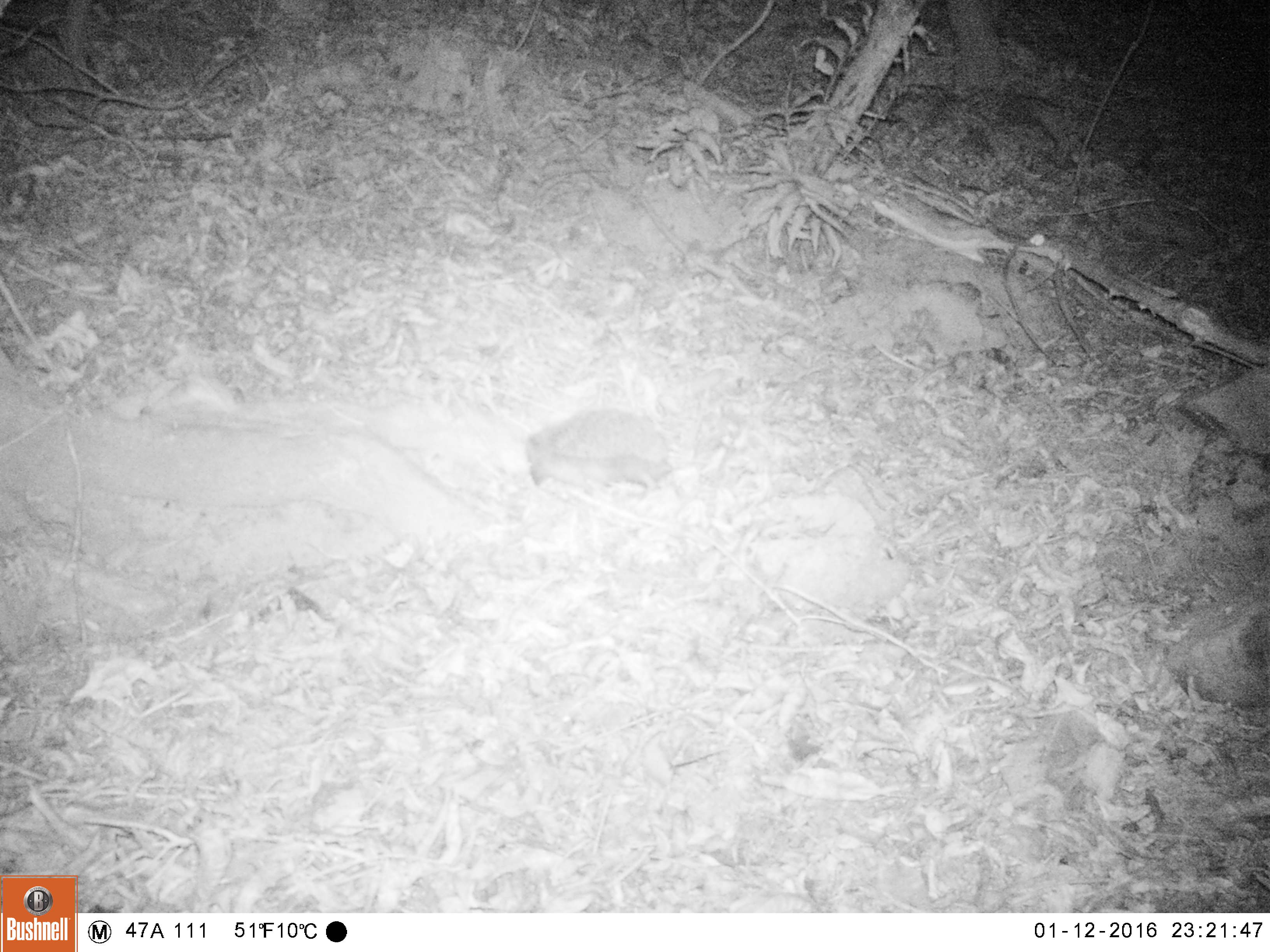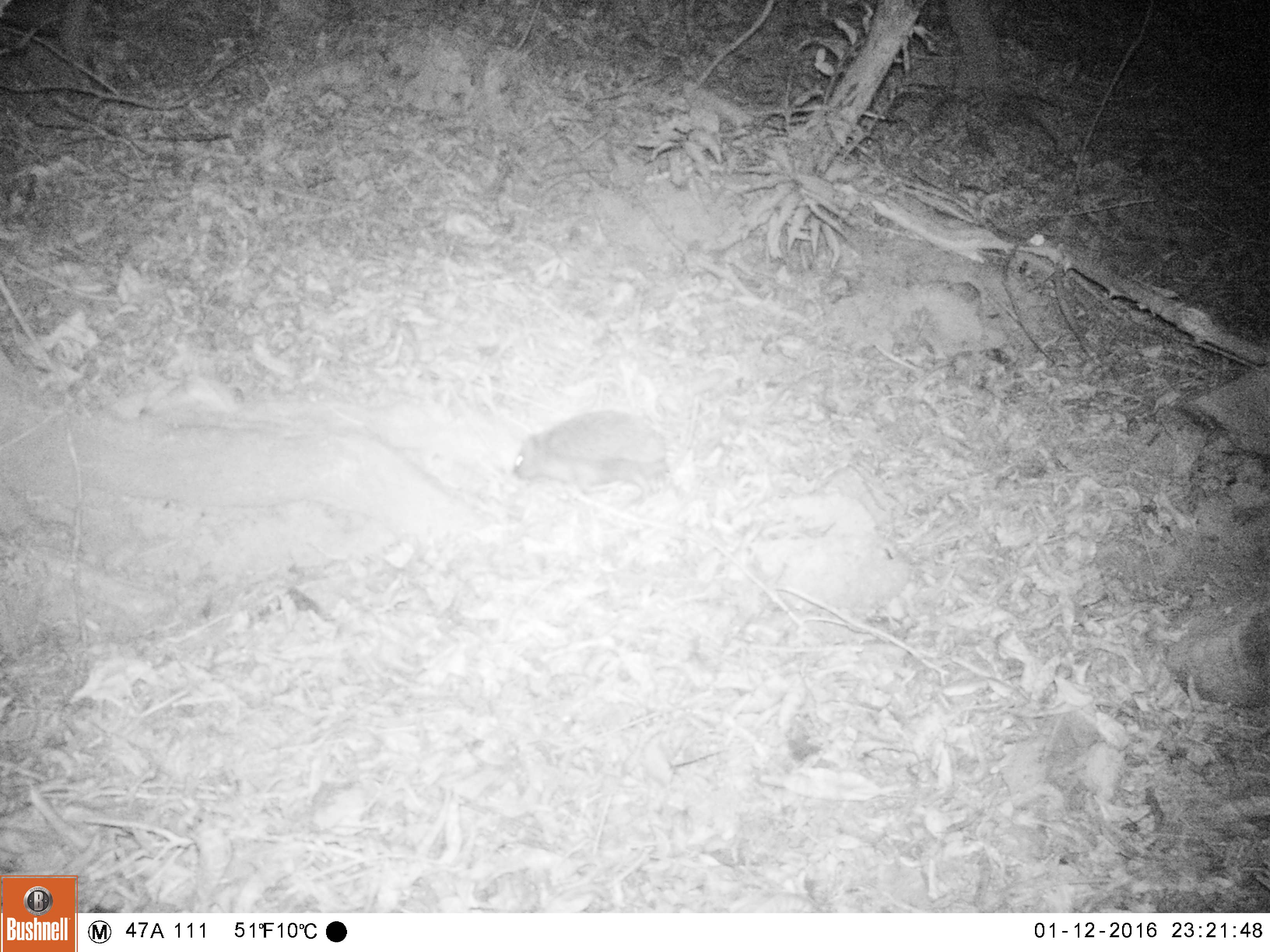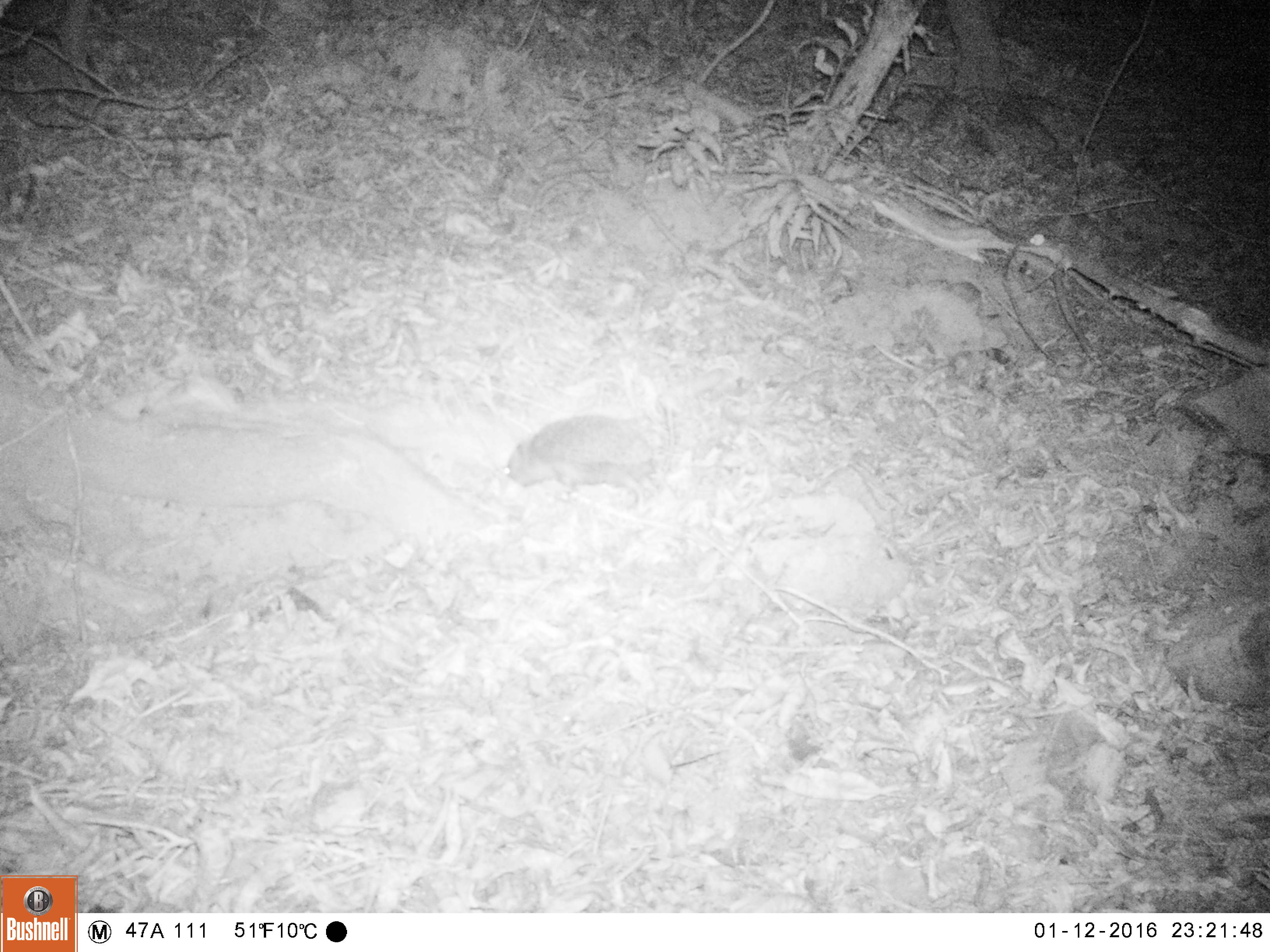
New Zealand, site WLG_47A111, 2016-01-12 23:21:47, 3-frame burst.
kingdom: Animalia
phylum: Chordata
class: Mammalia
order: Eulipotyphla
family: Erinaceidae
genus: Erinaceus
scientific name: Erinaceus europaeus europaeus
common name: european hedgehog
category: hedgehog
Hedgehog (european hedgehog) (Erinaceus europaeus europaeus).